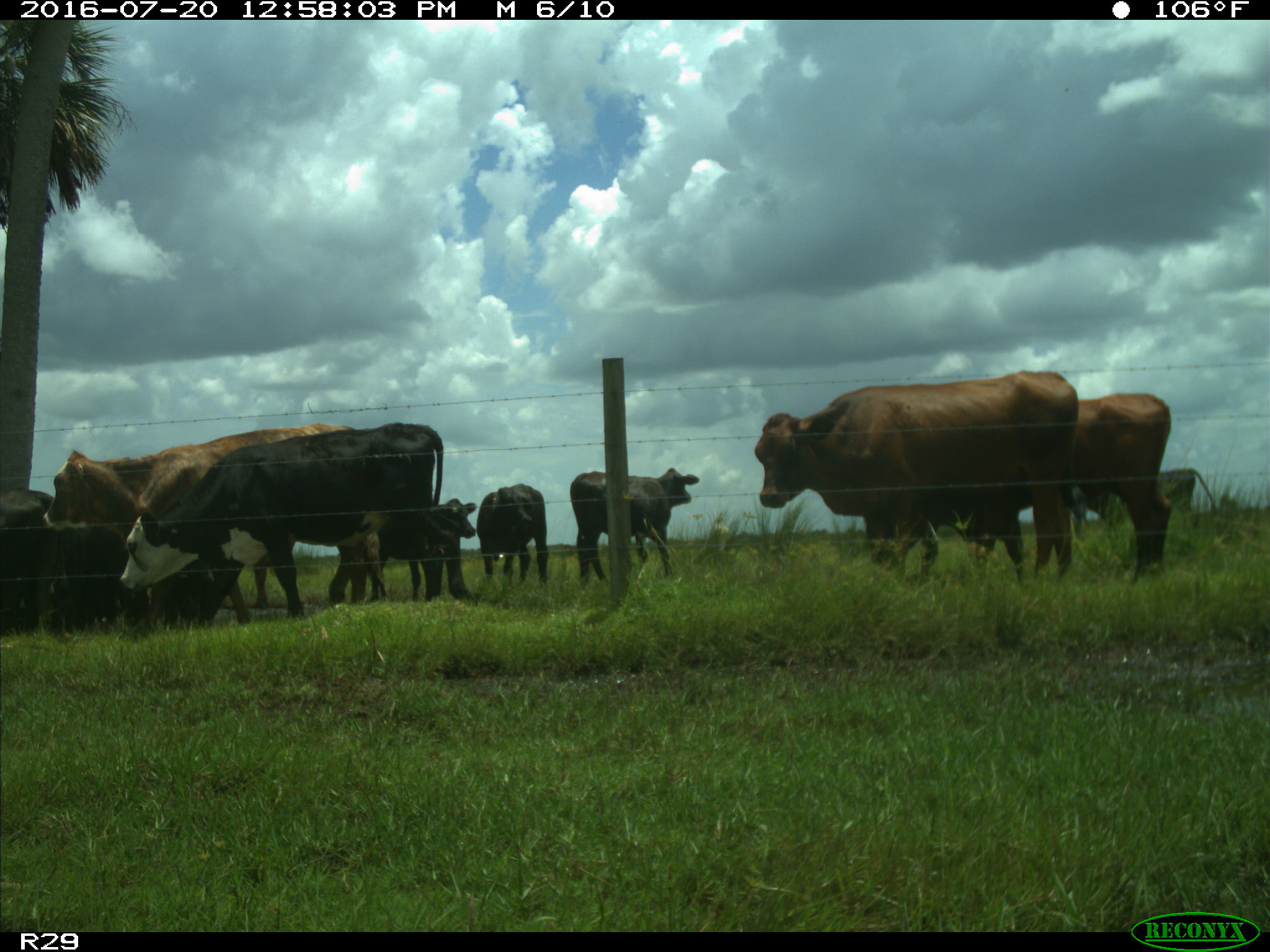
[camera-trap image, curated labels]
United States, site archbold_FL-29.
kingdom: Animalia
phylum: Chordata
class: Mammalia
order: Artiodactyla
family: Bovidae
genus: Bos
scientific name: Bos taurus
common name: domestic cow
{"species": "Bos taurus (domestic cow)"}